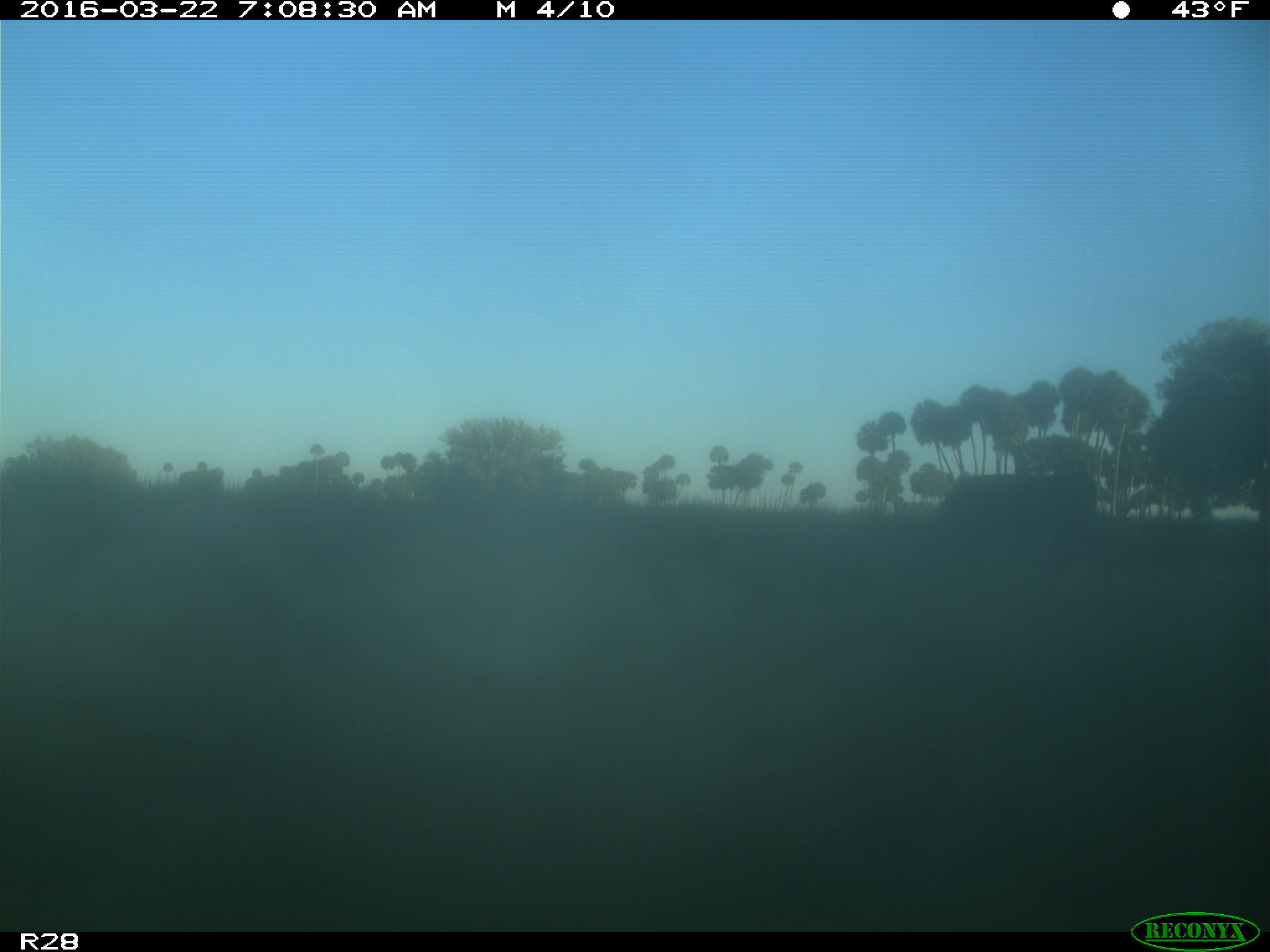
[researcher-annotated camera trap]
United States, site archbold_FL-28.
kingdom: Animalia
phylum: Chordata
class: Mammalia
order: Artiodactyla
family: Bovidae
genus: Bos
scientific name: Bos taurus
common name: domestic cow